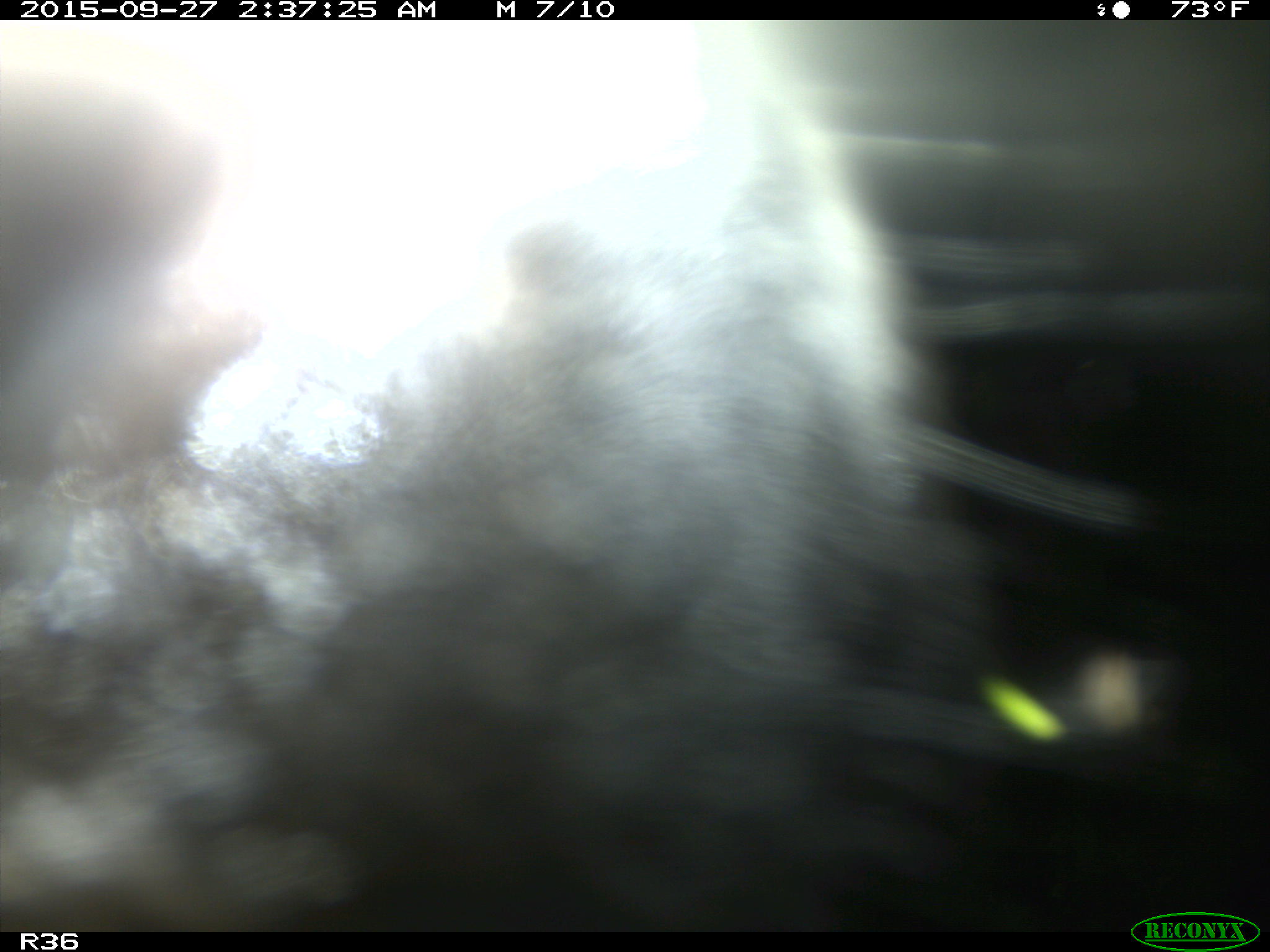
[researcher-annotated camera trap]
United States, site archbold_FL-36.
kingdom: Animalia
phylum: Chordata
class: Mammalia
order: Artiodactyla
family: Bovidae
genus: Bos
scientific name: Bos taurus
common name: domestic cow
Bos taurus (domestic cow).